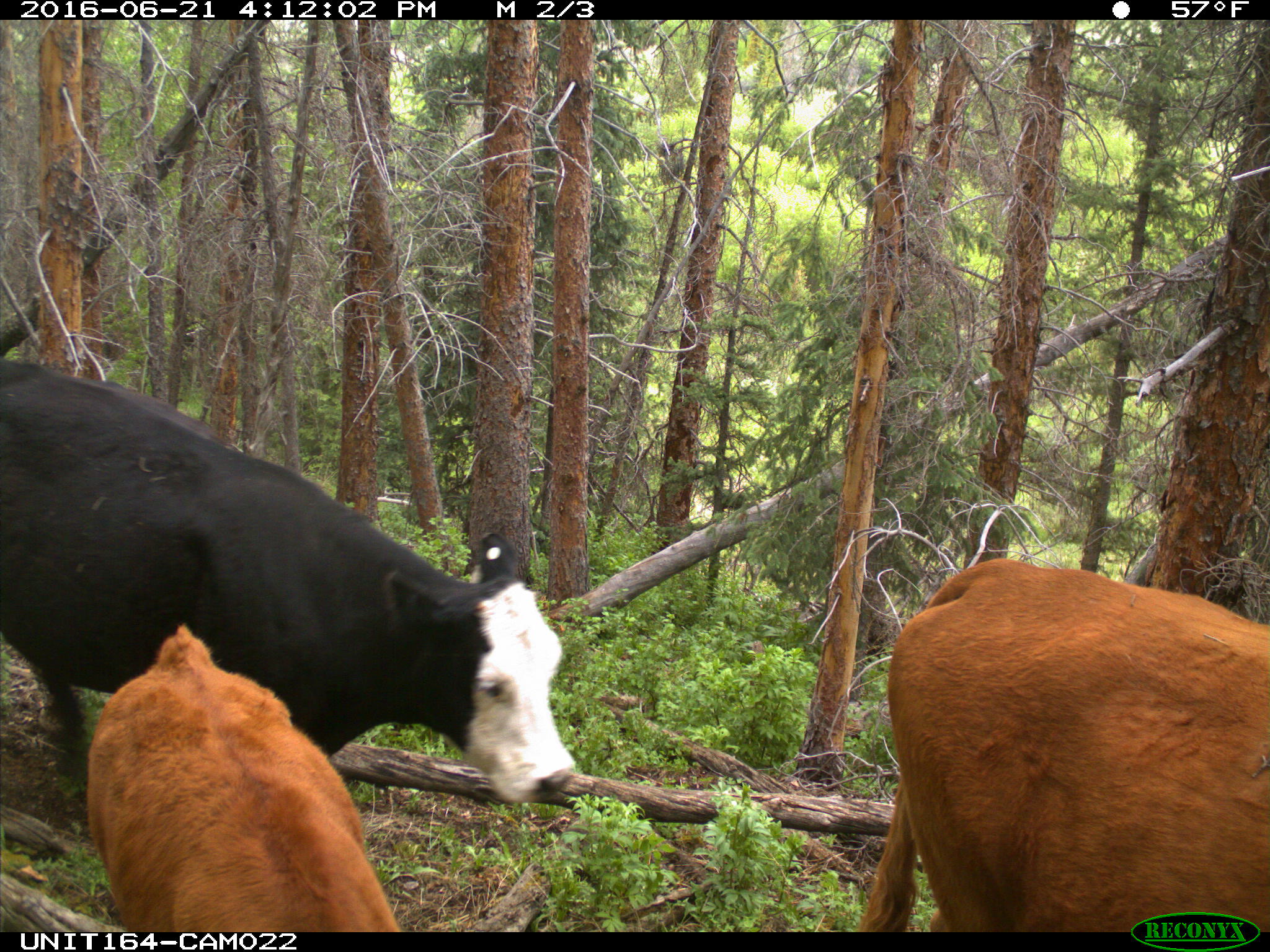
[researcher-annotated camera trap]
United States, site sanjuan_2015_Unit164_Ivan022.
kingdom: Animalia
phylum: Chordata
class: Mammalia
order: Artiodactyla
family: Bovidae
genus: Bos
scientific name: Bos taurus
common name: domestic cow